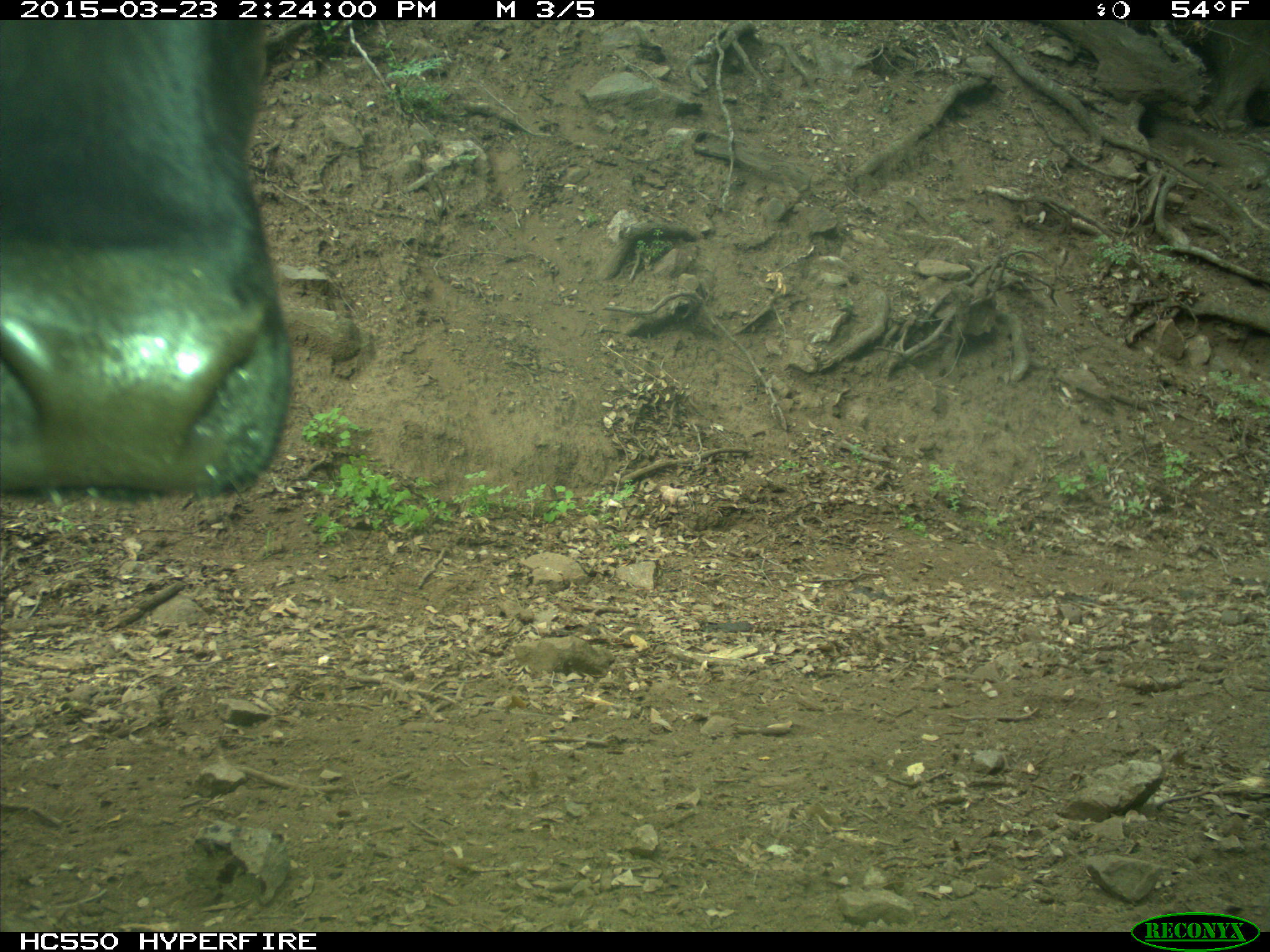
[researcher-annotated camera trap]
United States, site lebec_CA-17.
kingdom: Animalia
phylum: Chordata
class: Mammalia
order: Artiodactyla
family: Bovidae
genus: Bos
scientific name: Bos taurus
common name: domestic cow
Bos taurus (domestic cow).